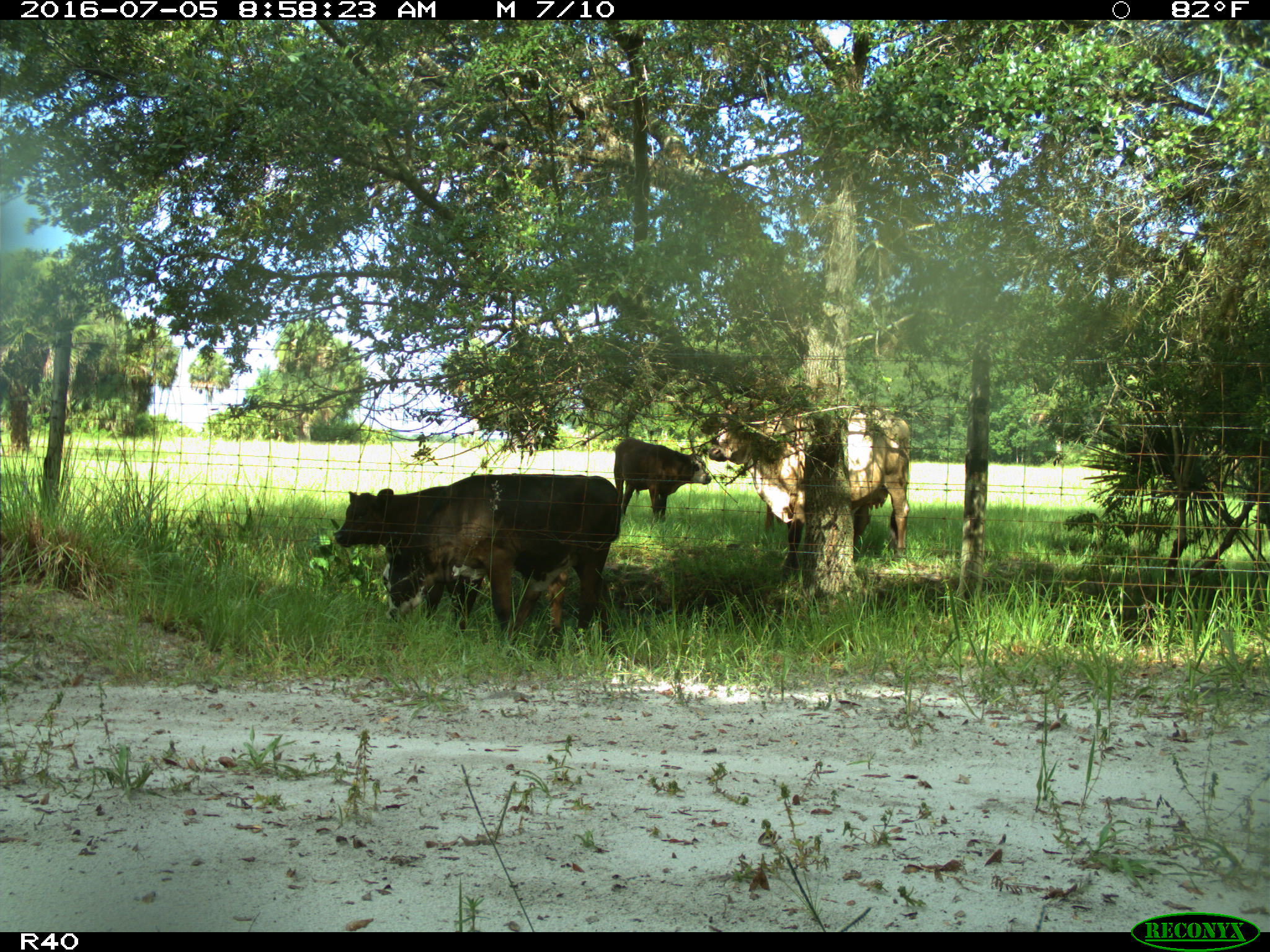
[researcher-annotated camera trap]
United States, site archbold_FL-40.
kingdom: Animalia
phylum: Chordata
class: Mammalia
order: Artiodactyla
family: Bovidae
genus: Bos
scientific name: Bos taurus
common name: domestic cow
Bos taurus (domestic cow).